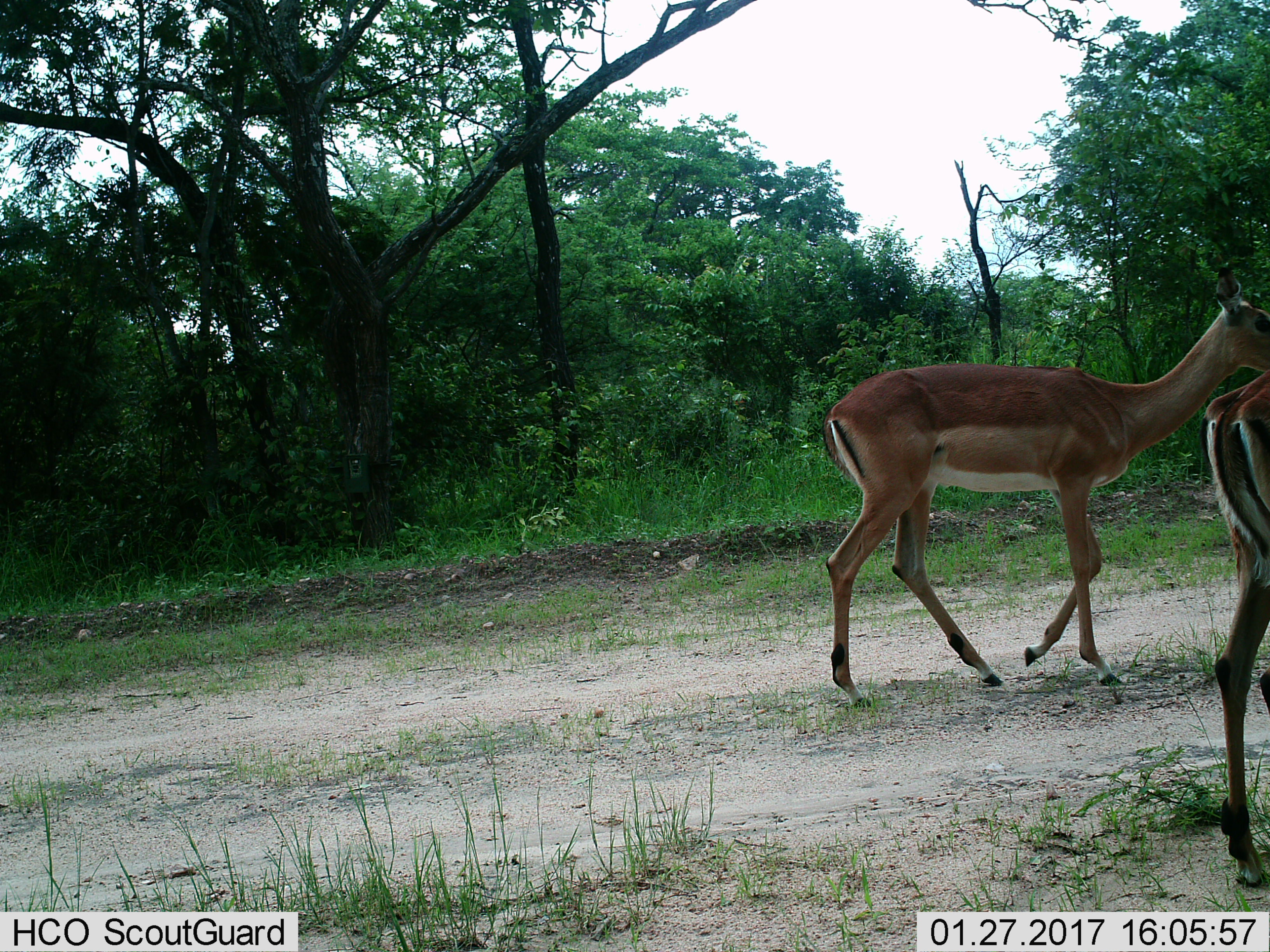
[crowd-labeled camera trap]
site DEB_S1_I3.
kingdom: Animalia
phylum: Chordata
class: Mammalia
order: Artiodactyla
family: Bovidae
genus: Aepyceros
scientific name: Aepyceros melampus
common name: impala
Impala (Aepyceros melampus), count 2. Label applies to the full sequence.